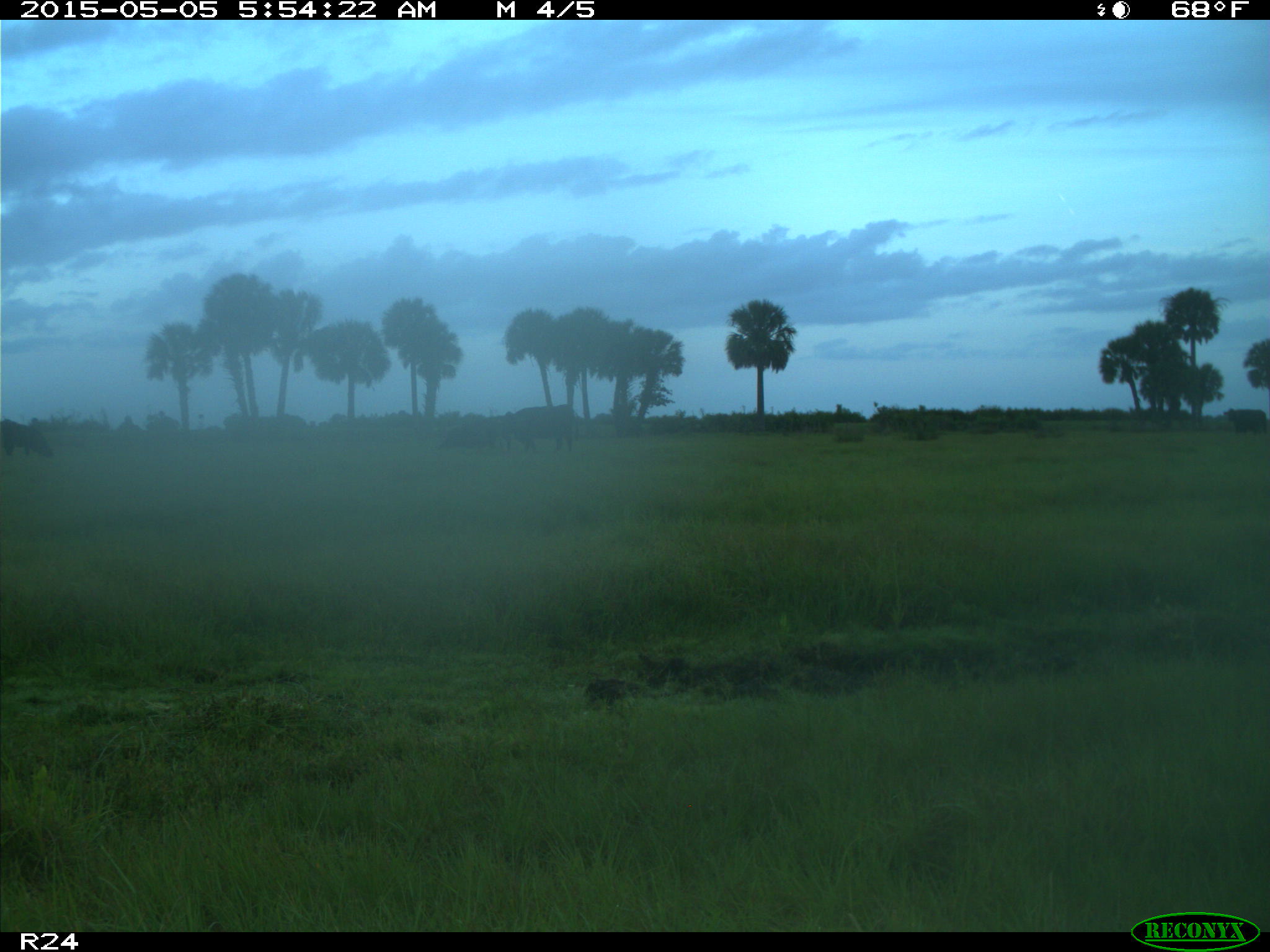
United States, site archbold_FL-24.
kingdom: Animalia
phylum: Chordata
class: Mammalia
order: Artiodactyla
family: Bovidae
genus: Bos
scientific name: Bos taurus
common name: domestic cow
Bos taurus (domestic cow).